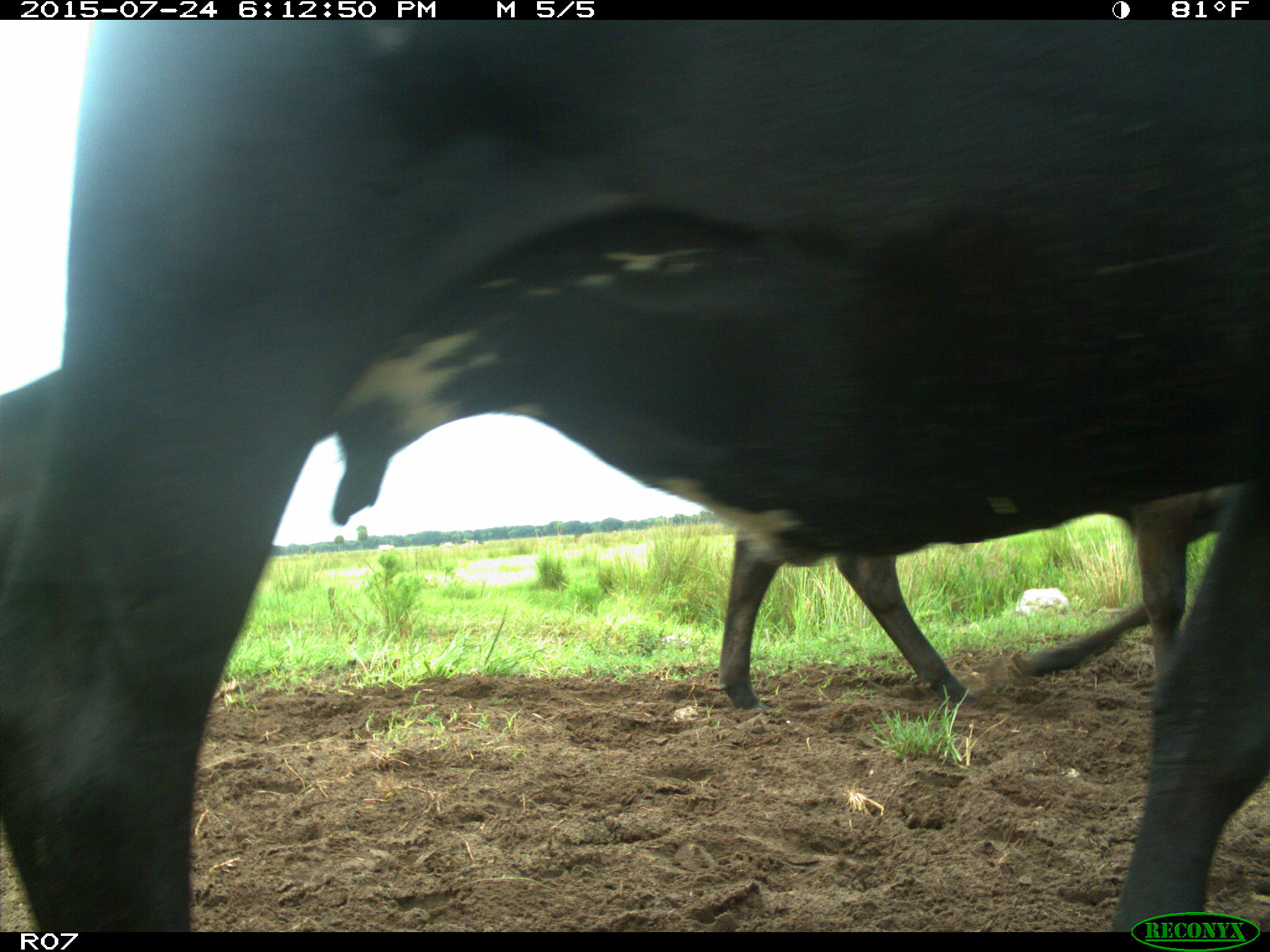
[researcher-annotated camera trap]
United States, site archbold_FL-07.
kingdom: Animalia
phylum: Chordata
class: Mammalia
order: Artiodactyla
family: Bovidae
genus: Bos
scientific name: Bos taurus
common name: domestic cow